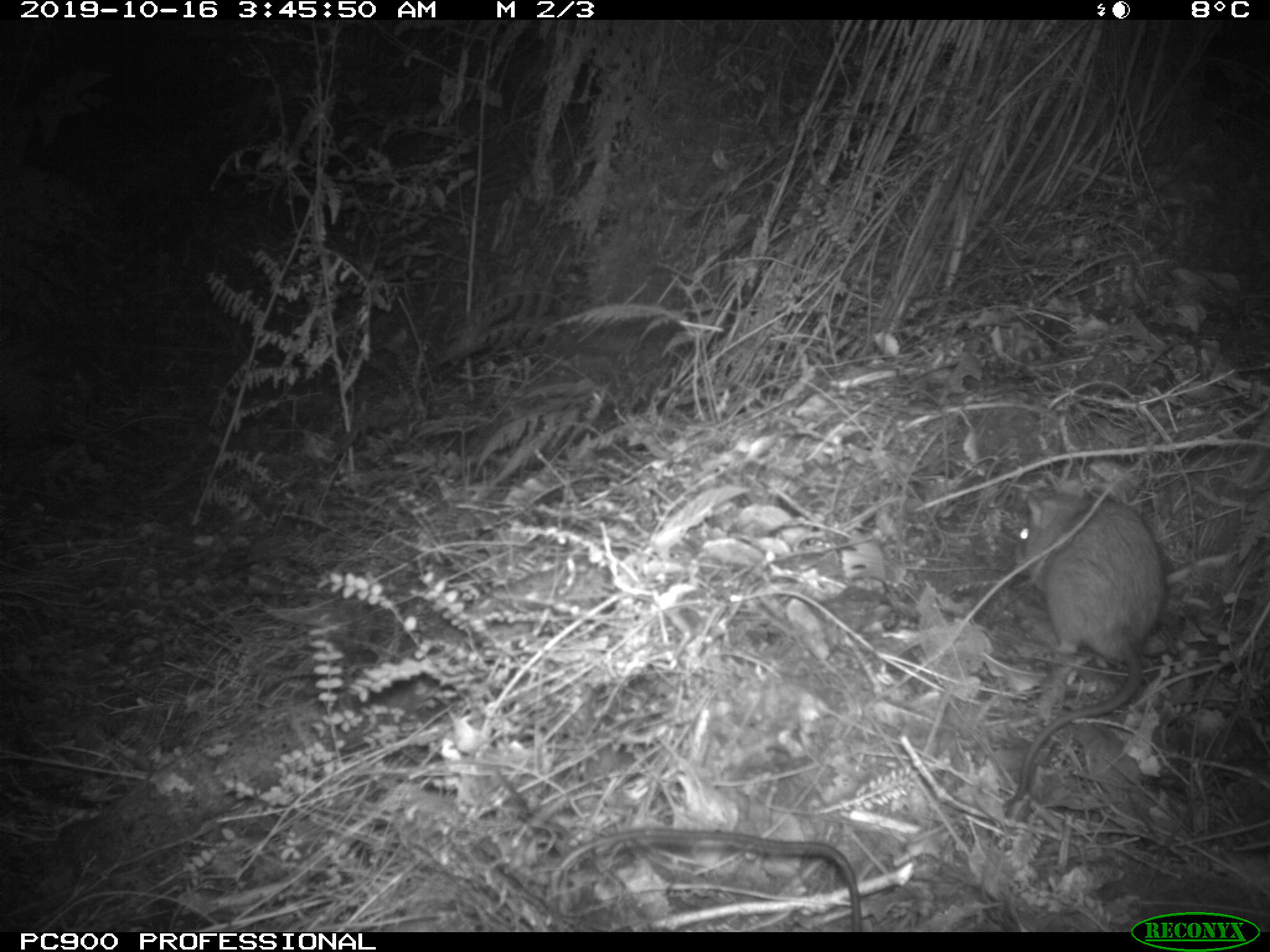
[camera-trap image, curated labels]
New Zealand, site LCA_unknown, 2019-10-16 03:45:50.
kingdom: Animalia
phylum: Chordata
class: Mammalia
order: Rodentia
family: Muridae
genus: Rattus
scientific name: Rattus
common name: rat